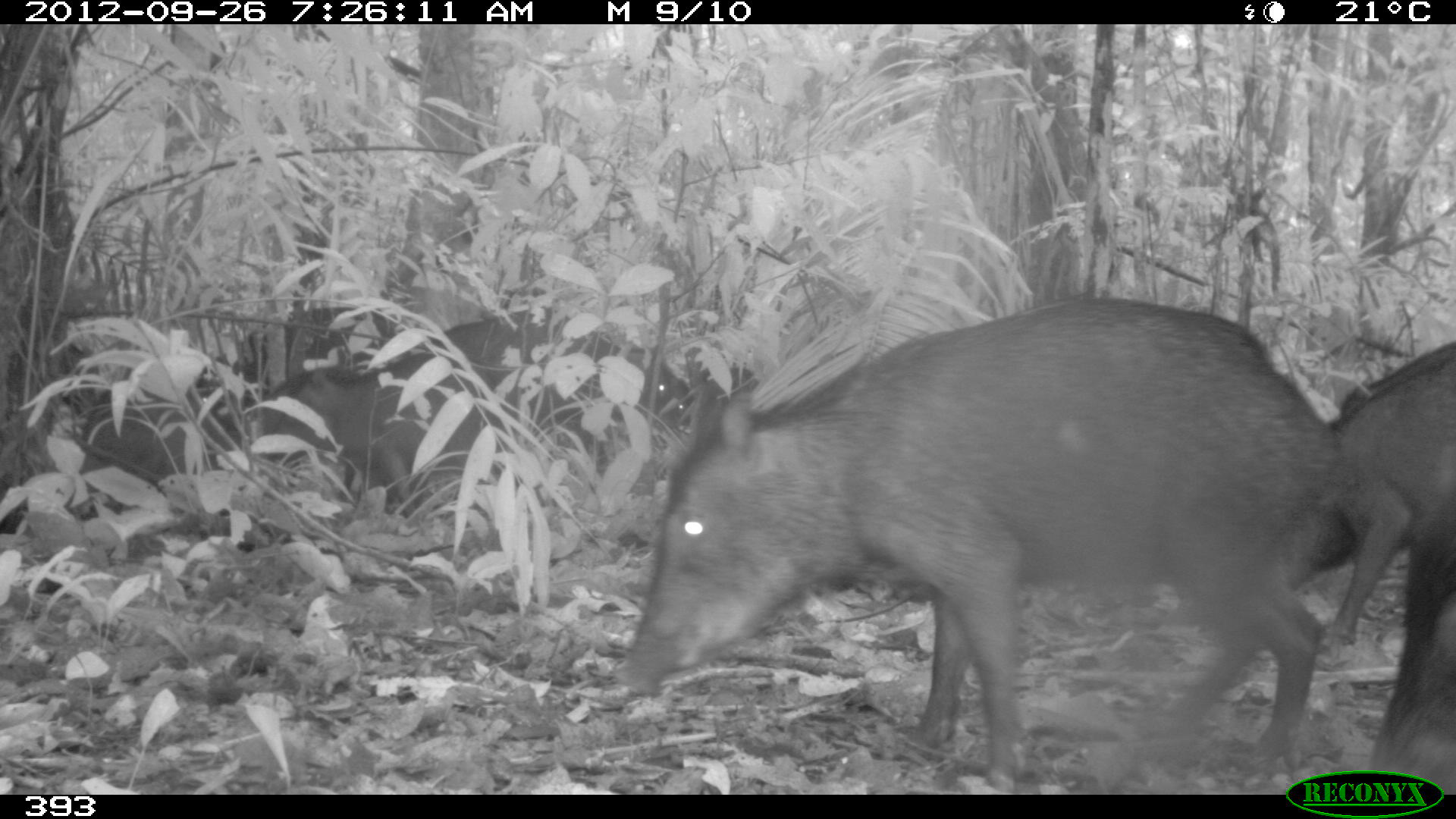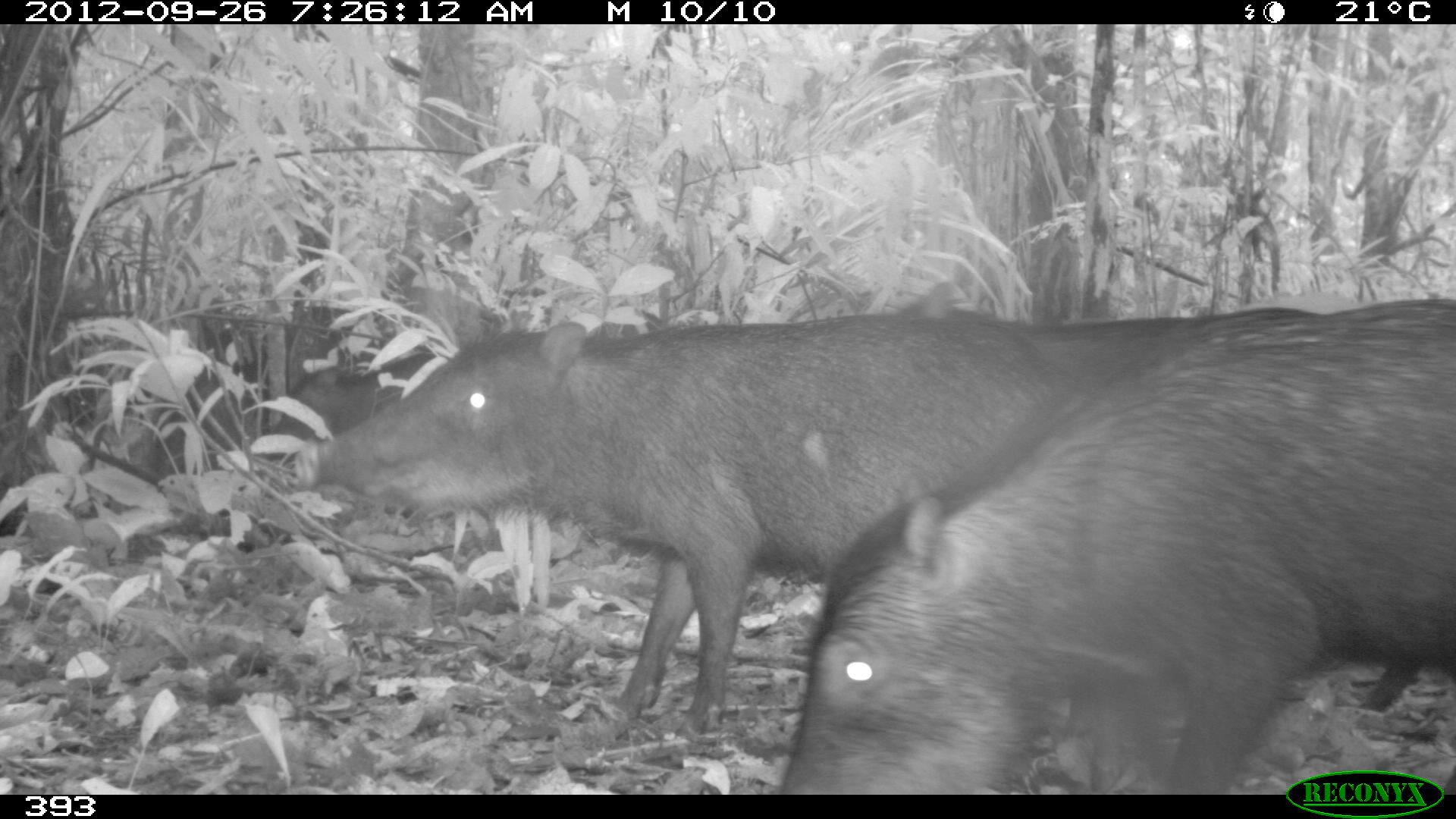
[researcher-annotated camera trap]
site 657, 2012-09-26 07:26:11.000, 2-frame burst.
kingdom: Animalia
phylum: Chordata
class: Mammalia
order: Artiodactyla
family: Tayassuidae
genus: Tayassu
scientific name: Tayassu pecari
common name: white-lipped peccary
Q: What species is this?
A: Tayassu pecari (white-lipped peccary).